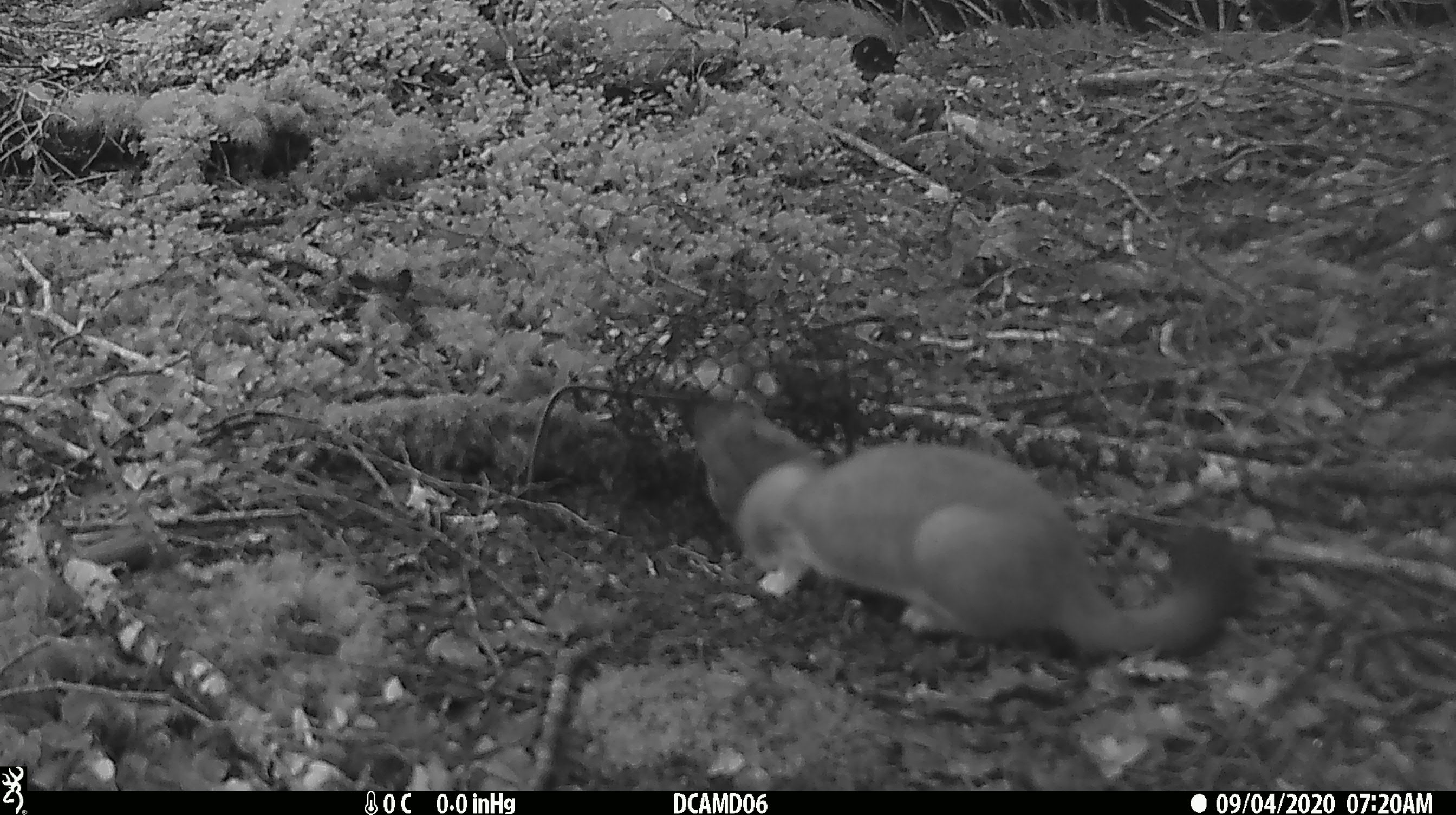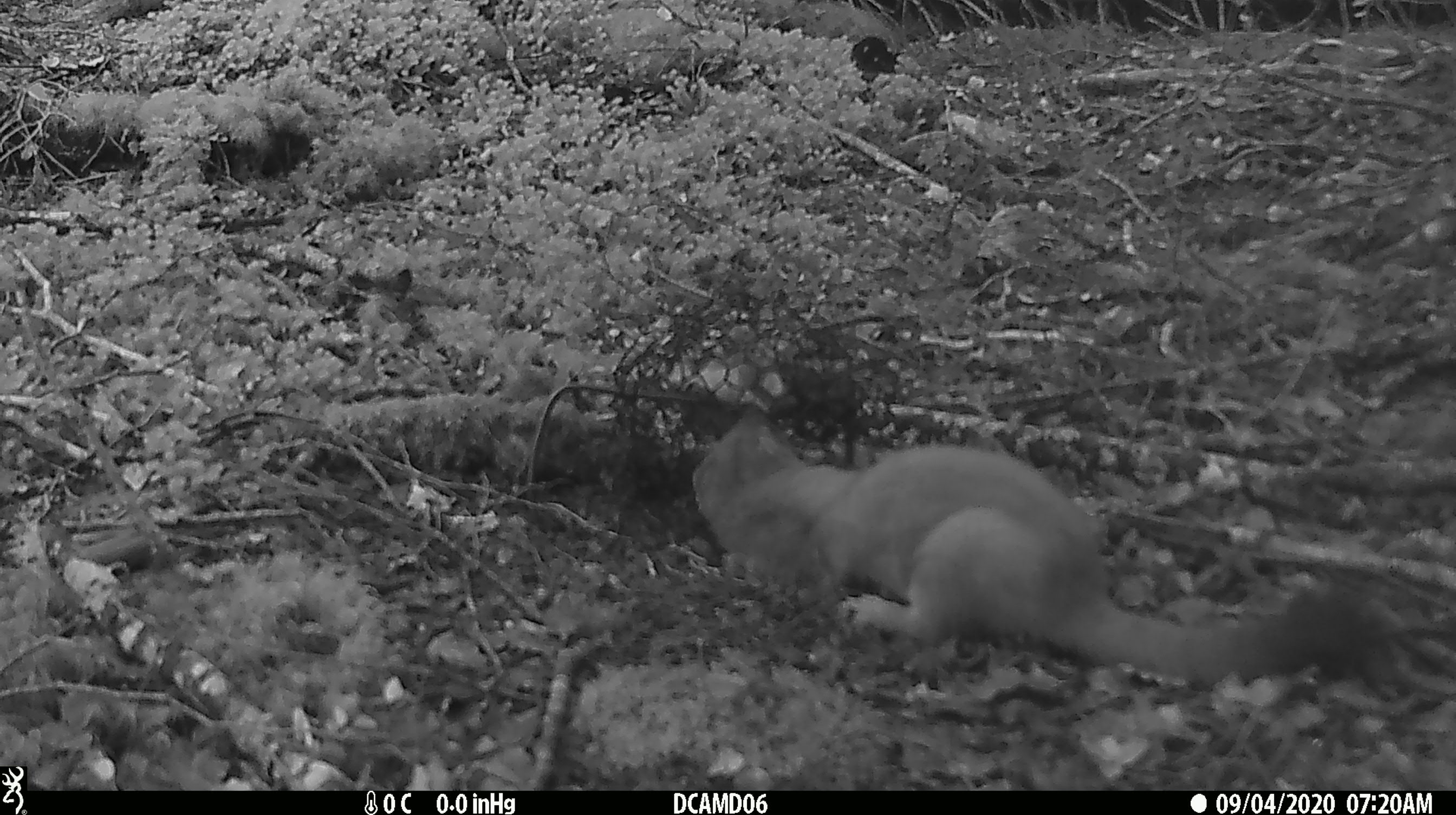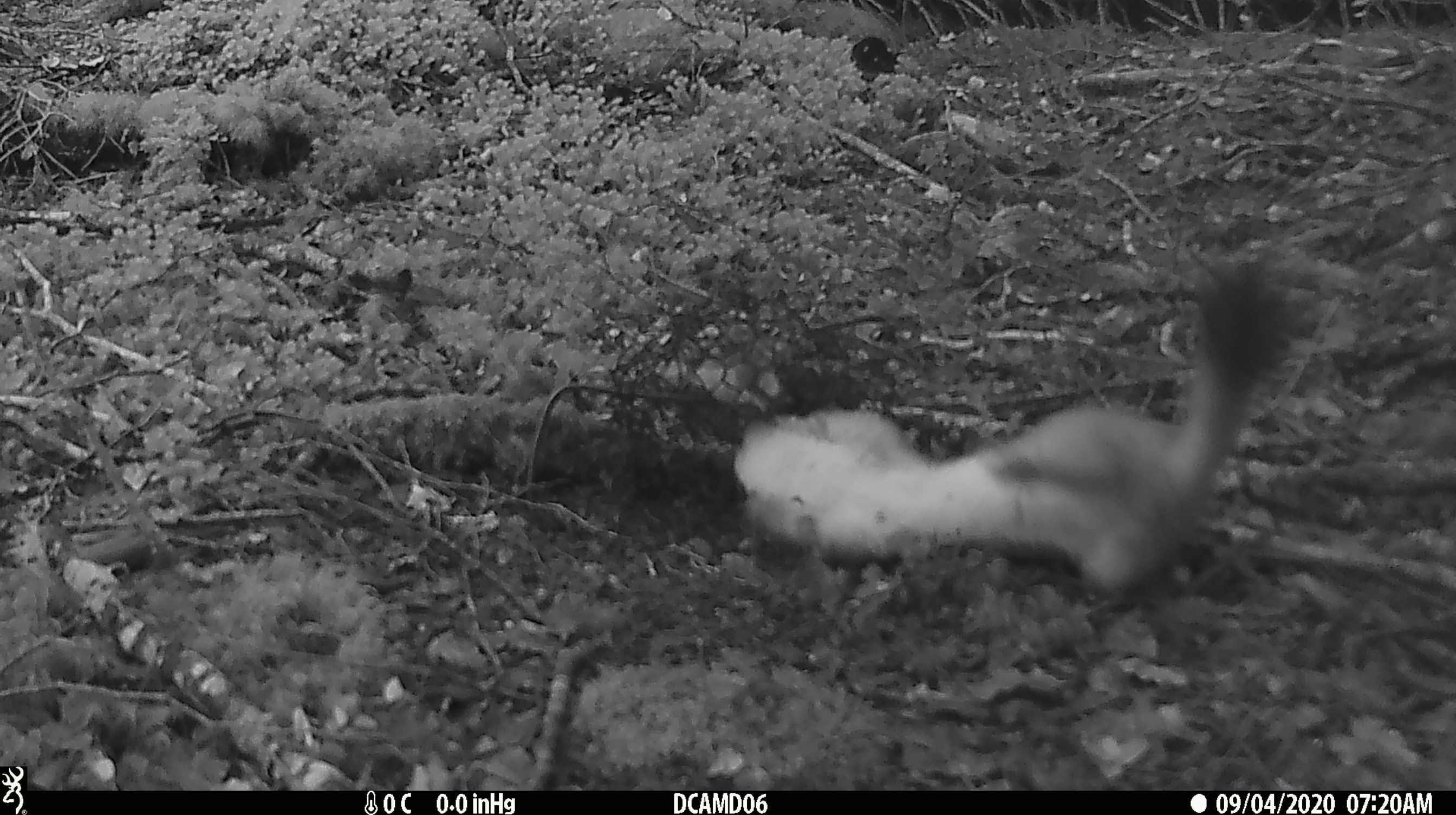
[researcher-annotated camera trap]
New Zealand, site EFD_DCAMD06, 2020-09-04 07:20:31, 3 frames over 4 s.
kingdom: Animalia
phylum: Chordata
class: Mammalia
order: Carnivora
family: Mustelidae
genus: Mustela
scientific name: Mustela erminea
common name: stoat